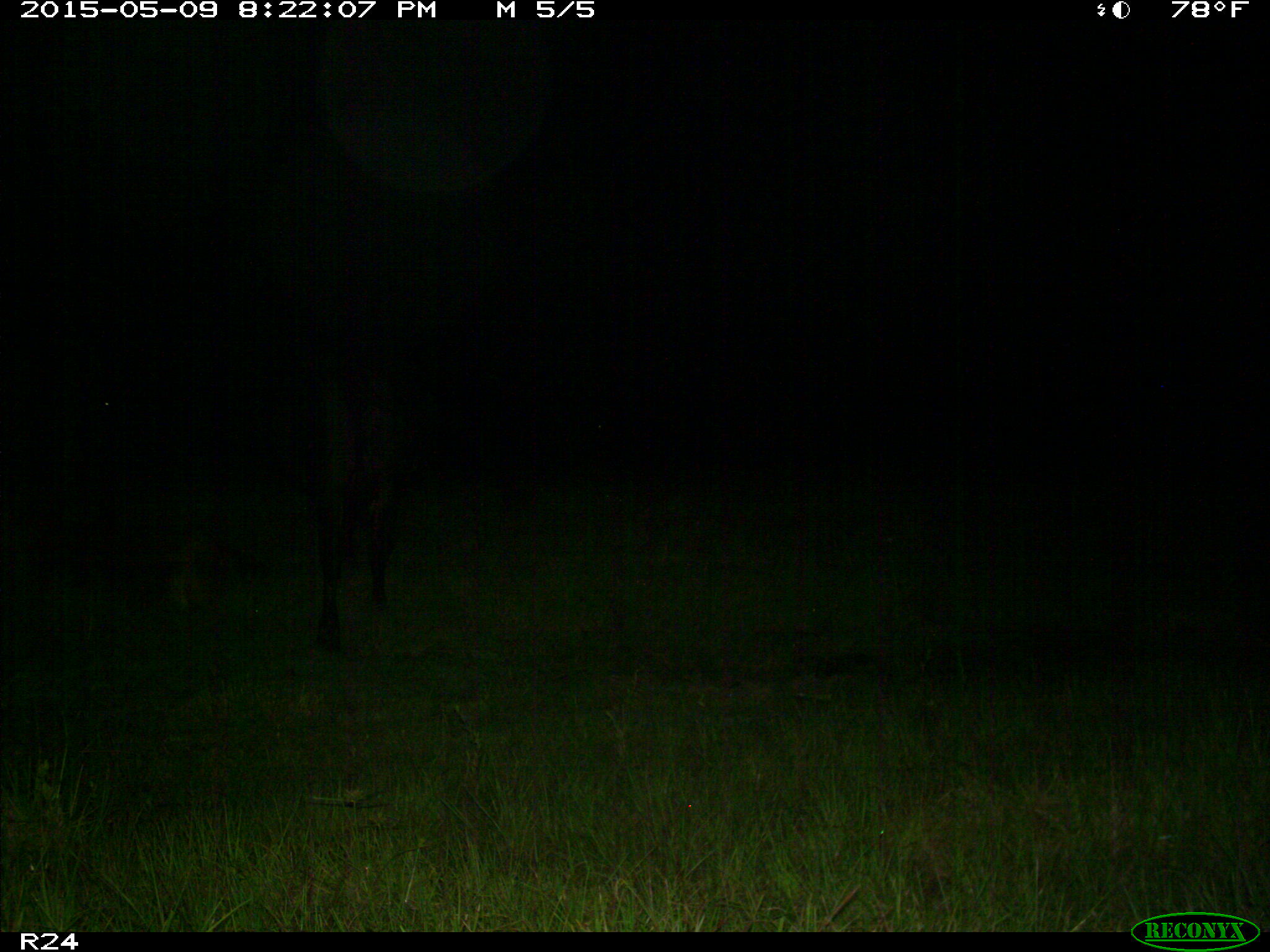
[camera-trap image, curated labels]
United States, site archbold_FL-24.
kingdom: Animalia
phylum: Chordata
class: Mammalia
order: Artiodactyla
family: Bovidae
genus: Bos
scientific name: Bos taurus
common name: domestic cow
Bos taurus (domestic cow).